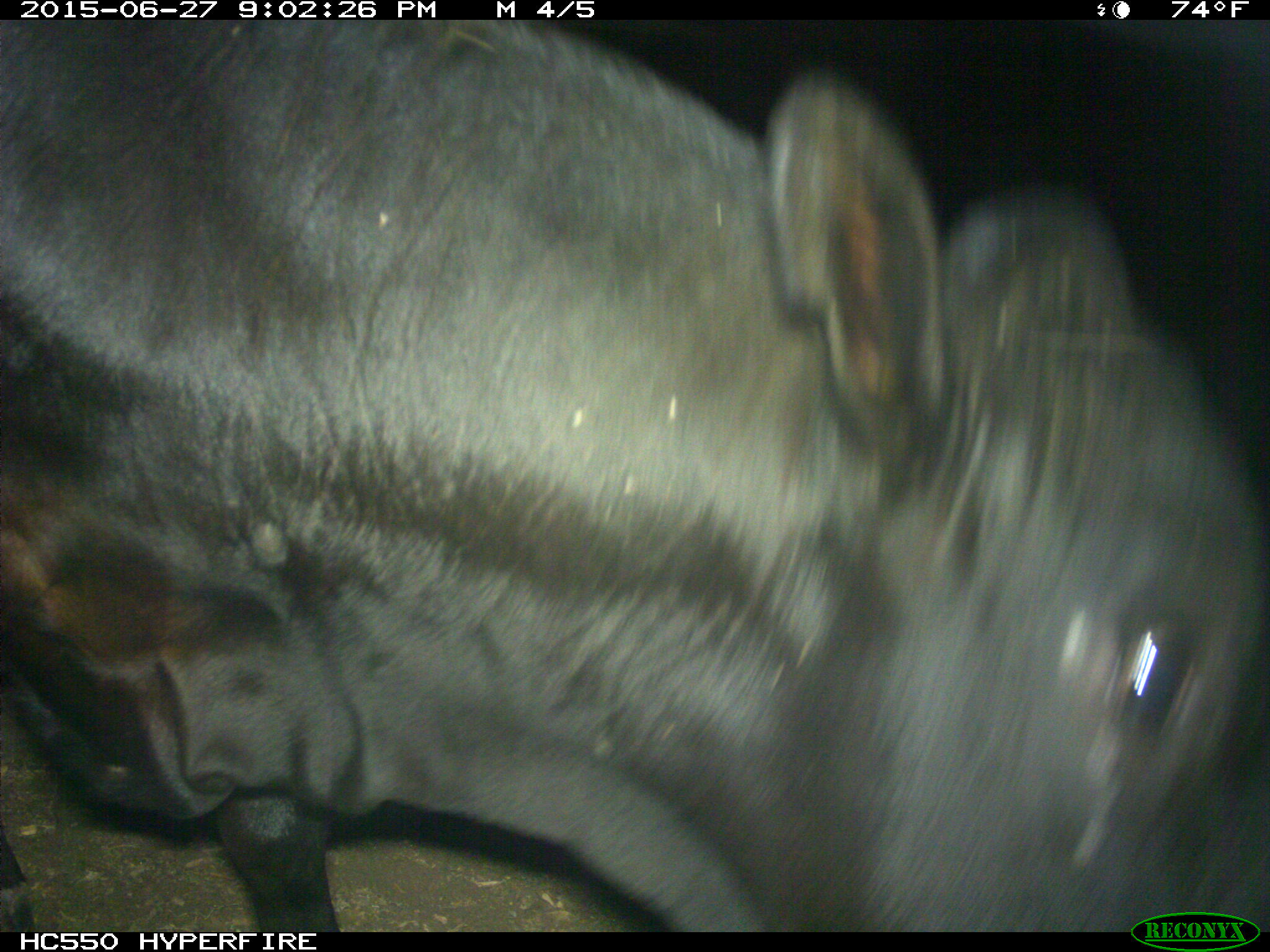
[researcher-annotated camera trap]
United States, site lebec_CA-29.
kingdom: Animalia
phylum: Chordata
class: Mammalia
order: Artiodactyla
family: Bovidae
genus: Bos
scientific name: Bos taurus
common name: domestic cow